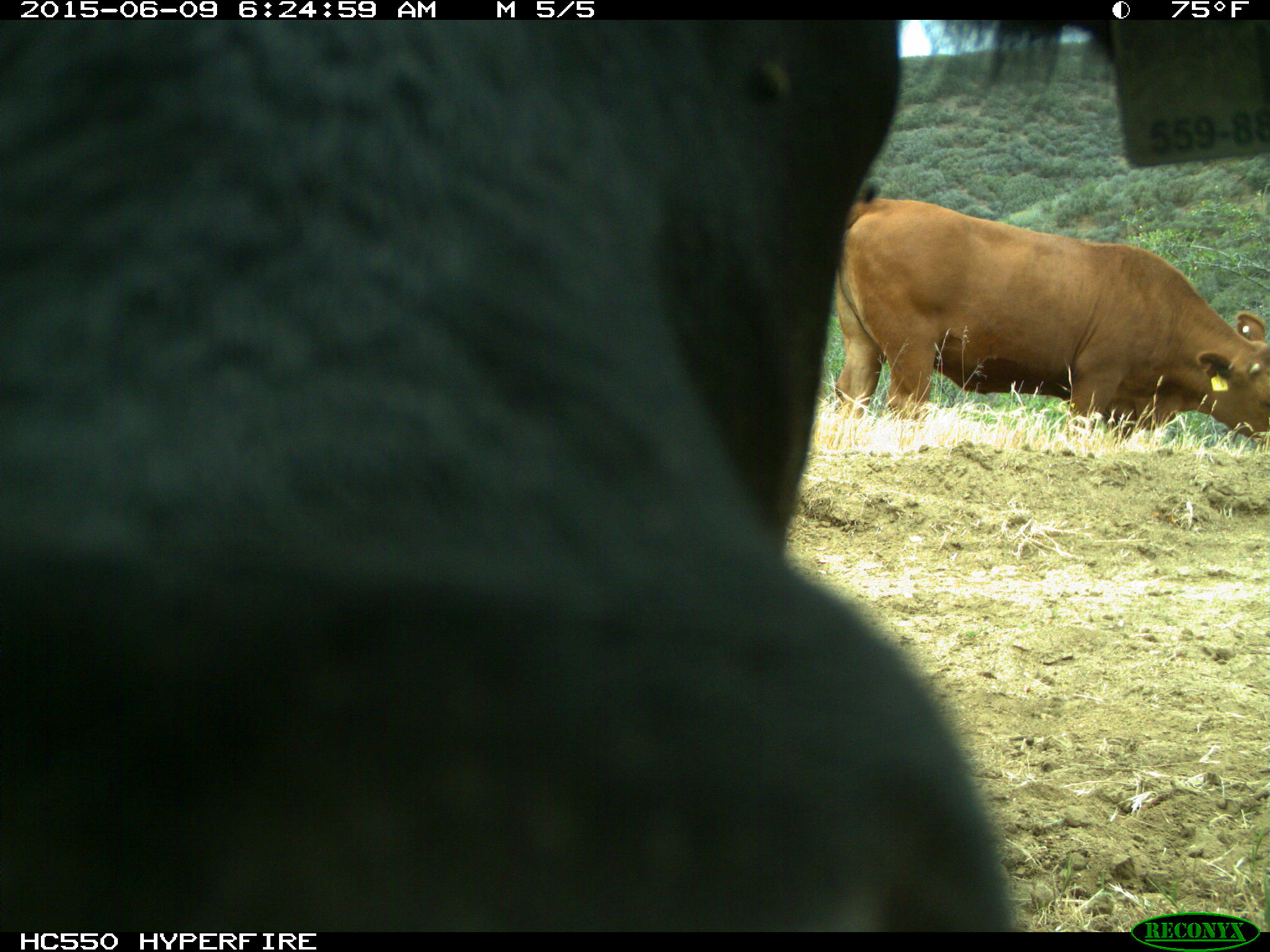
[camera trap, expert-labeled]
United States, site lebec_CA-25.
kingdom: Animalia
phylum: Chordata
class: Mammalia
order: Artiodactyla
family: Bovidae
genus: Bos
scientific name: Bos taurus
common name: domestic cow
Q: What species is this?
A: Bos taurus (domestic cow).